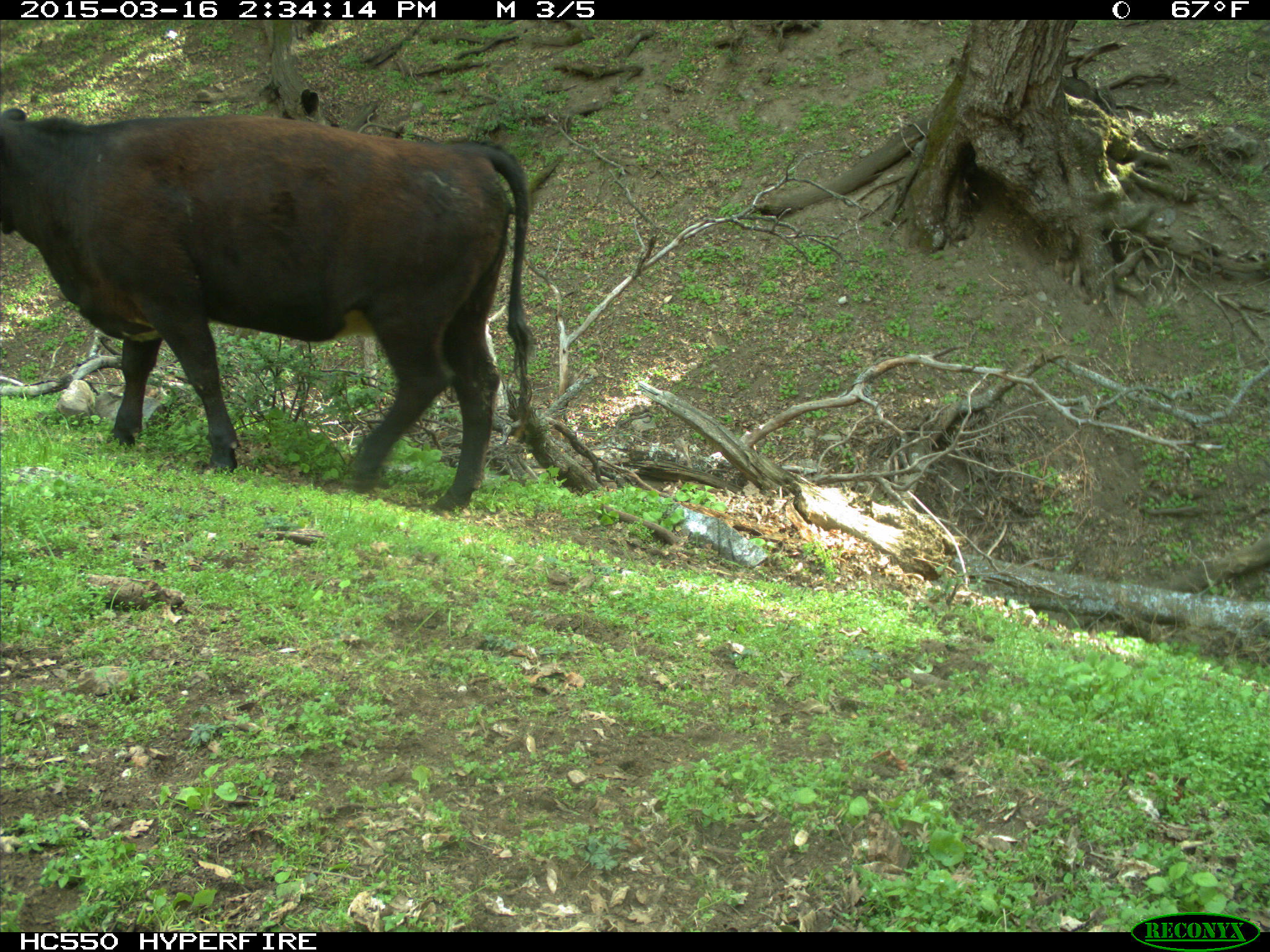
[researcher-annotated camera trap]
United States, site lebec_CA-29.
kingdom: Animalia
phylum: Chordata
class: Mammalia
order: Artiodactyla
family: Bovidae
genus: Bos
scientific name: Bos taurus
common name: domestic cow